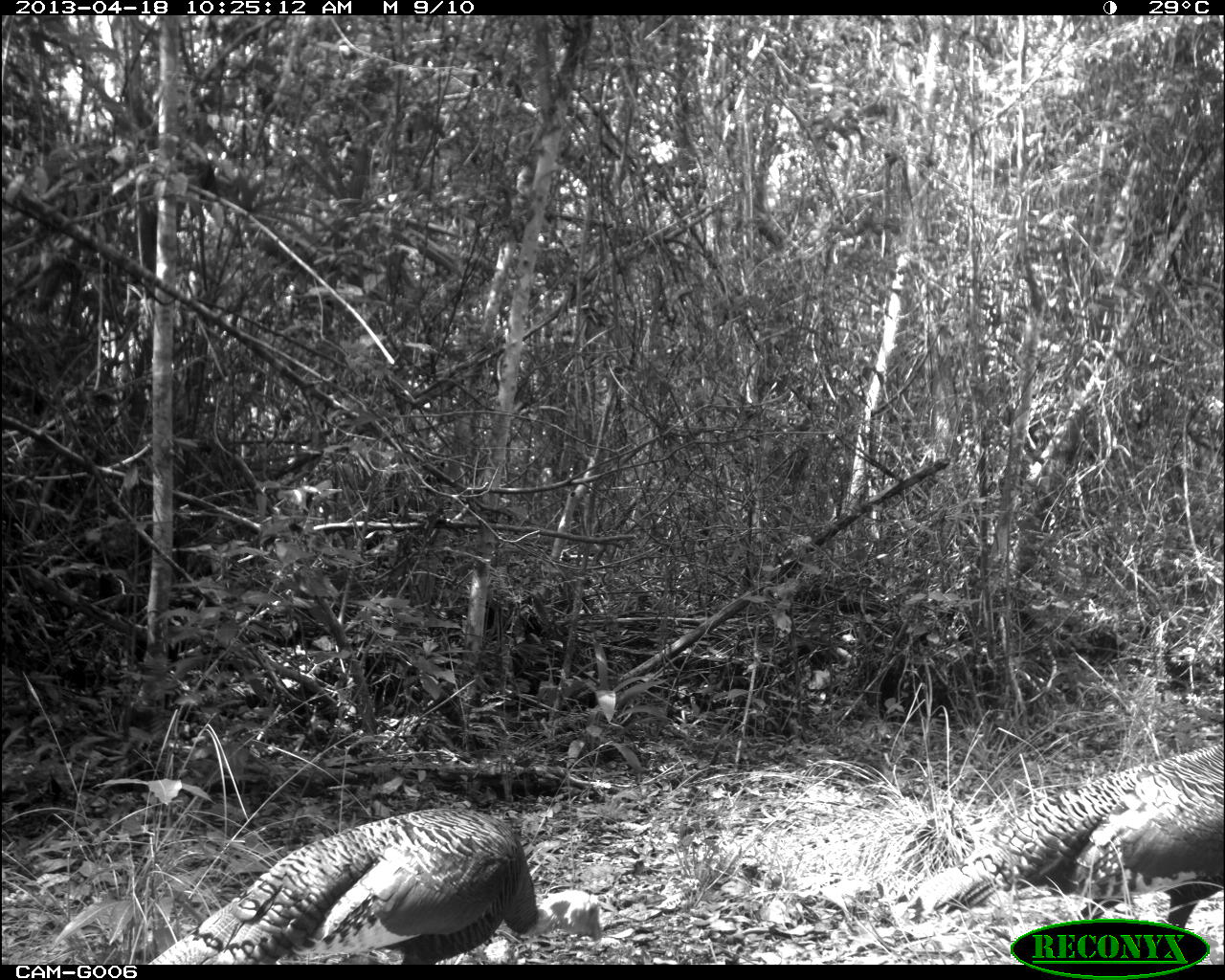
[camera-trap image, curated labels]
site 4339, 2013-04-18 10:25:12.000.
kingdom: Animalia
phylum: Chordata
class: Aves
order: Galliformes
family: Phasianidae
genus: Meleagris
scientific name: Meleagris ocellata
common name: ocellated turkey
Meleagris ocellata (ocellated turkey), count 2.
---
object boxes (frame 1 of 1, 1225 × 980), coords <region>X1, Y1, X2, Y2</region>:
meleagris ocellata: <region>150, 807, 602, 963</region>; <region>917, 741, 1220, 958</region>